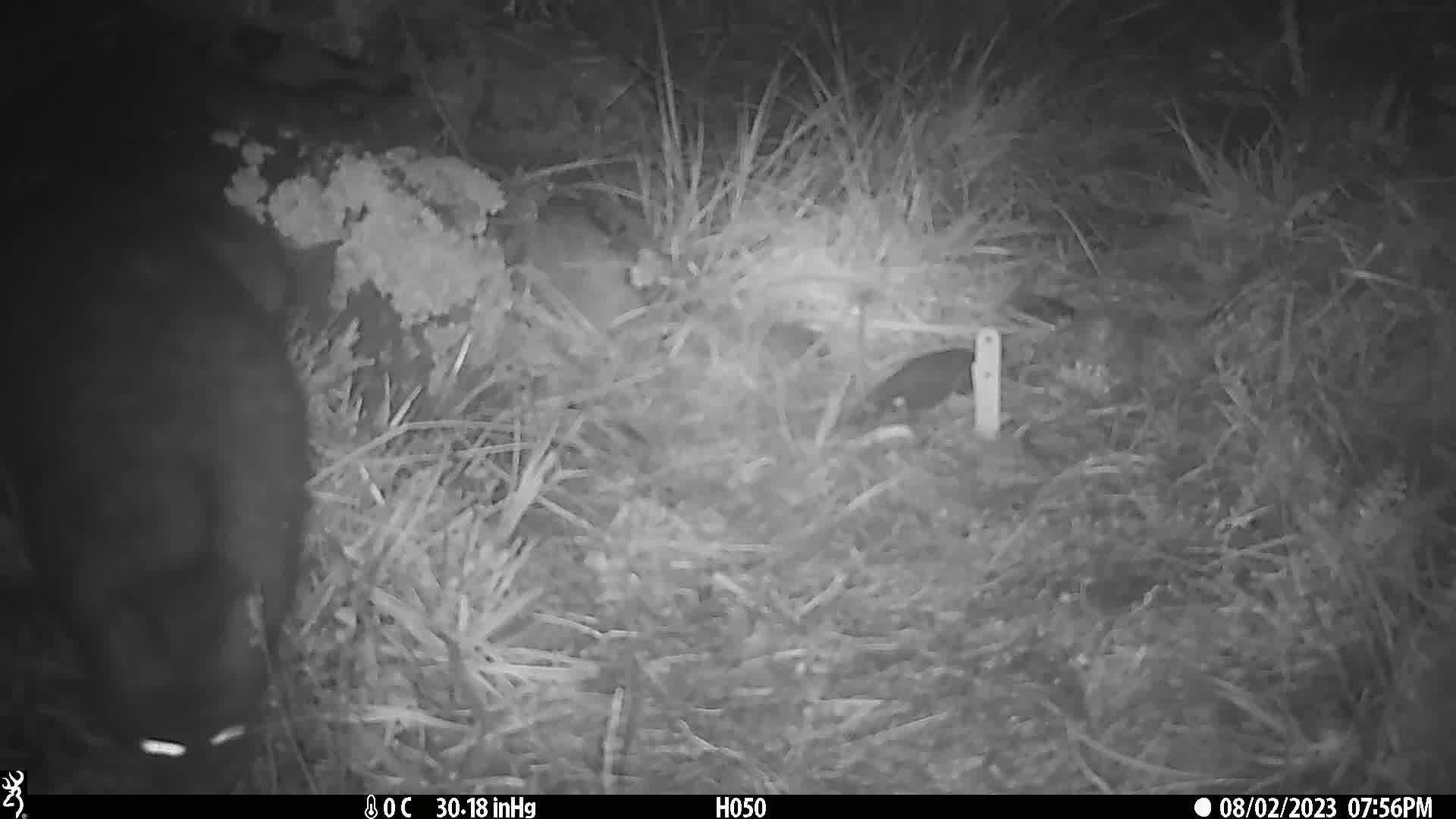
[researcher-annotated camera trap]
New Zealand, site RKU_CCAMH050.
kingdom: Animalia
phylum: Chordata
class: Mammalia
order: Diprotodontia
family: Phalangeridae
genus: Trichosurus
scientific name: Trichosurus vulpecula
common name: common brushtail possum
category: possum